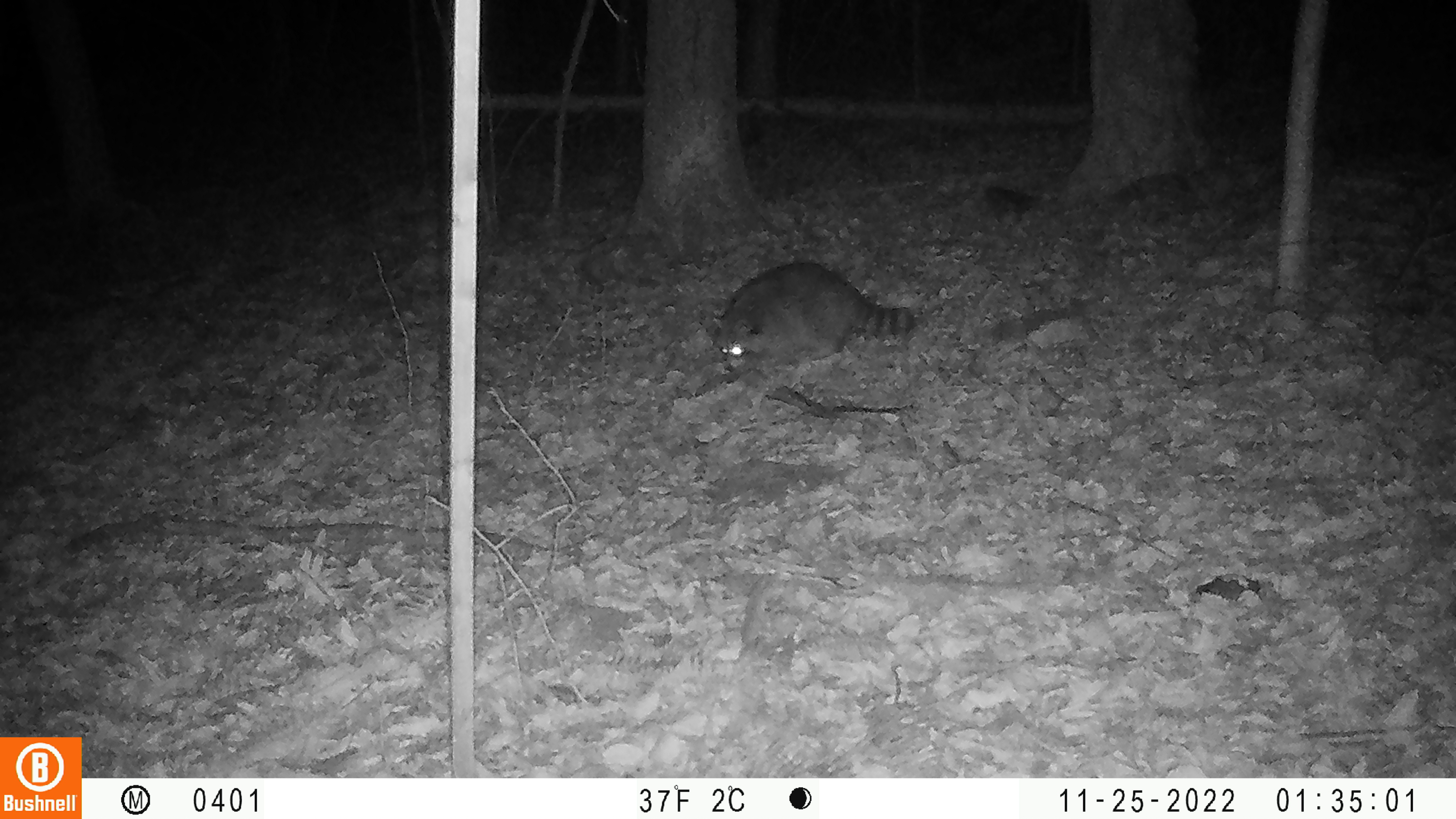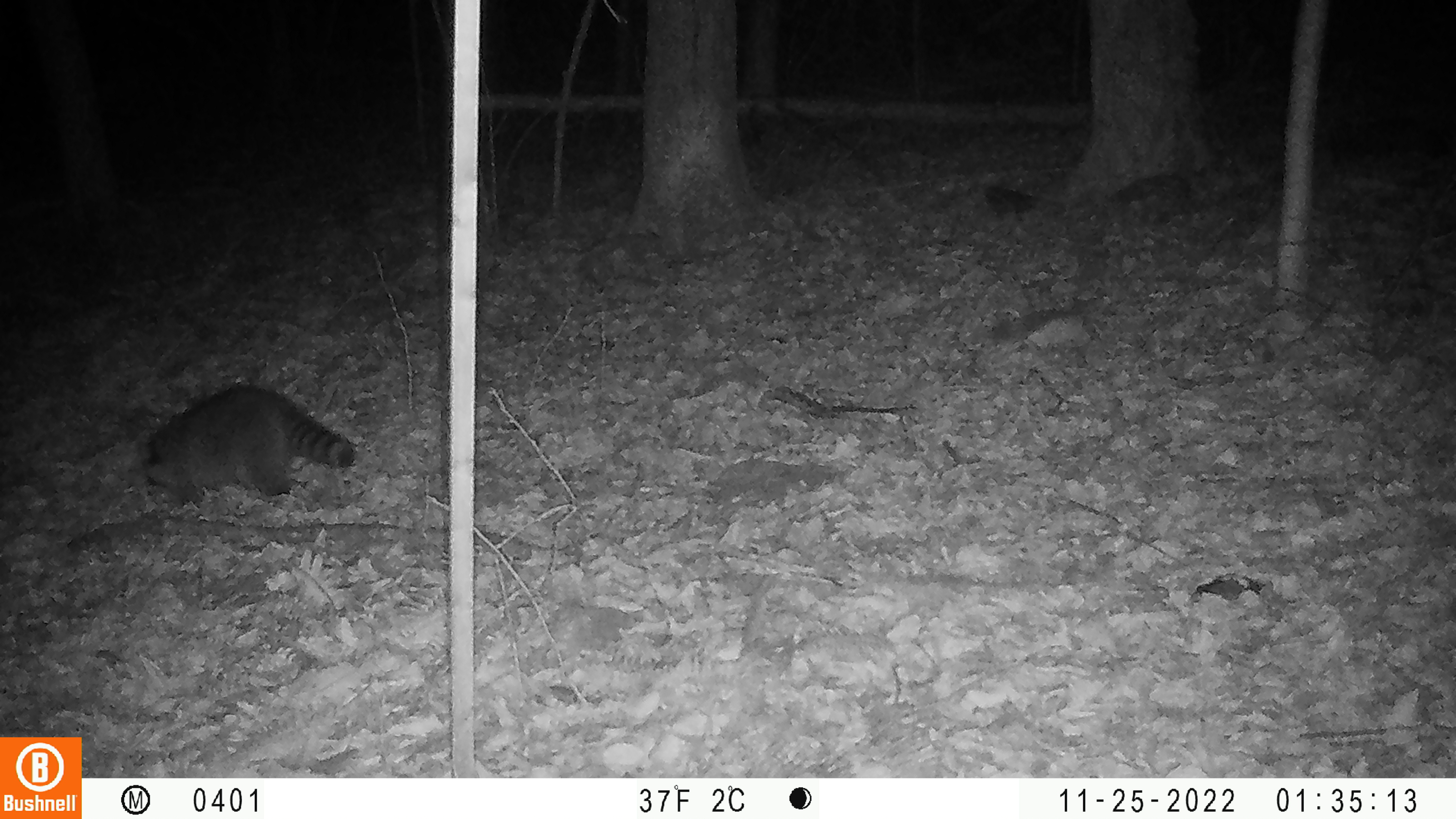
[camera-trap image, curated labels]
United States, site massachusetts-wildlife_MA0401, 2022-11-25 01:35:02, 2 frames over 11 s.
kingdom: Animalia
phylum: Chordata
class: Mammalia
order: Carnivora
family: Procyonidae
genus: Procyon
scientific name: Procyon lotor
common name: raccoon